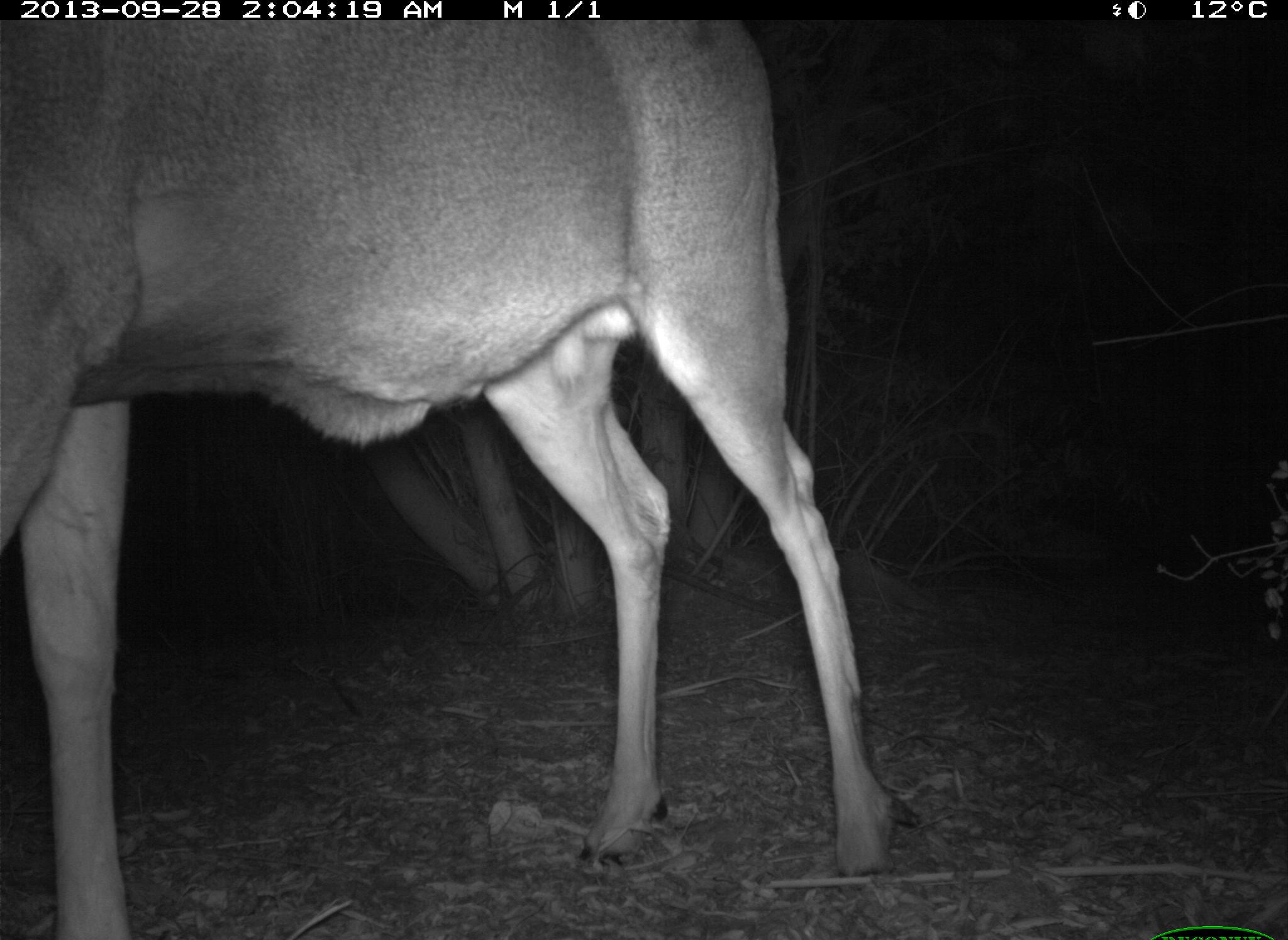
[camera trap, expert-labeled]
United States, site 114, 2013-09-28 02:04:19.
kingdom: Animalia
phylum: Chordata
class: Mammalia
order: Artiodactyla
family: Cervidae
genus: Odocoileus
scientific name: Odocoileus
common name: deer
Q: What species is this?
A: Deer (Odocoileus).